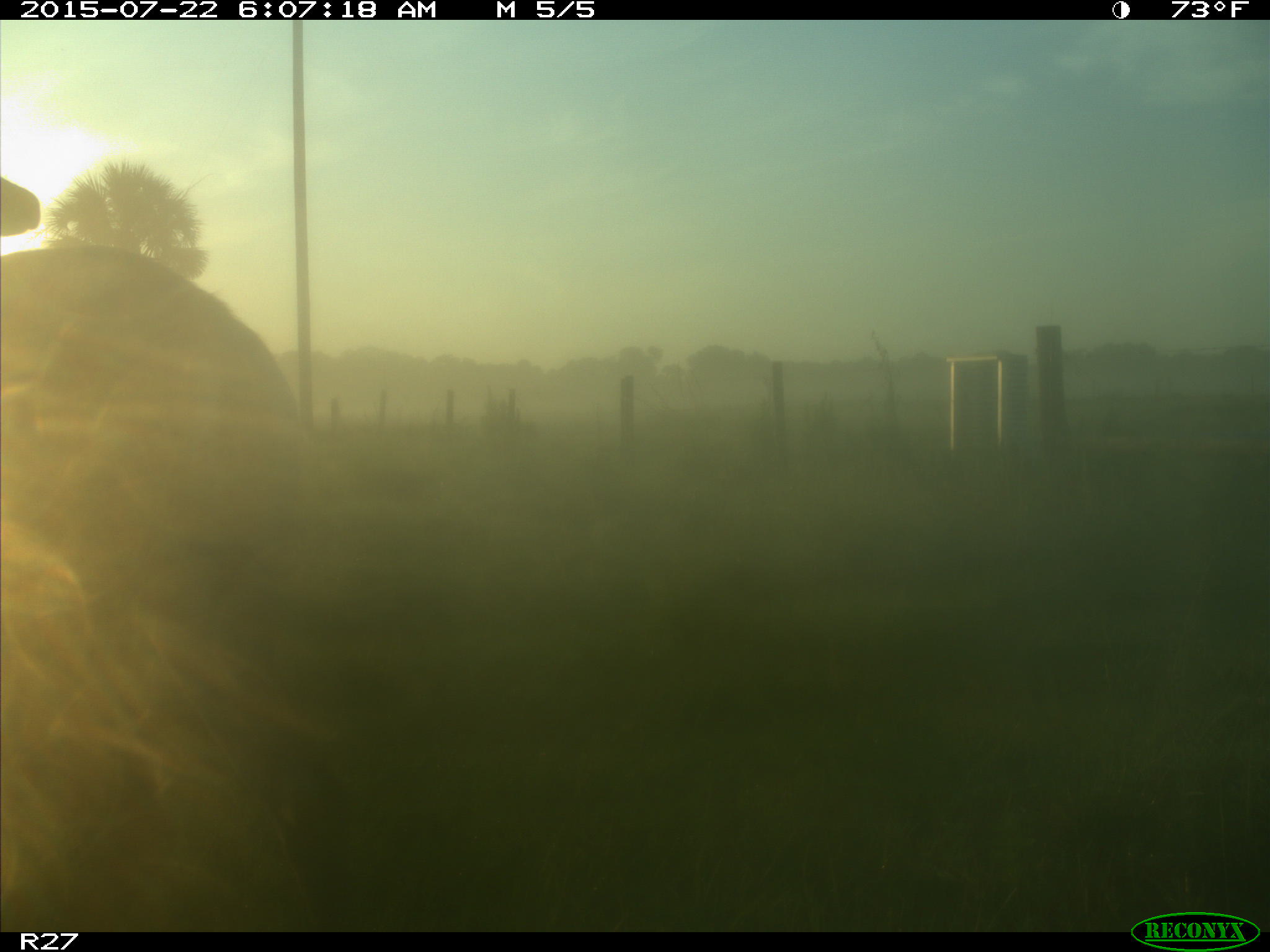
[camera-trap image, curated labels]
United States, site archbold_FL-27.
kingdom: Animalia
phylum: Chordata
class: Mammalia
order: Artiodactyla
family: Cervidae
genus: Odocoileus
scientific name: Odocoileus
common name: deer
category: unidentified deer